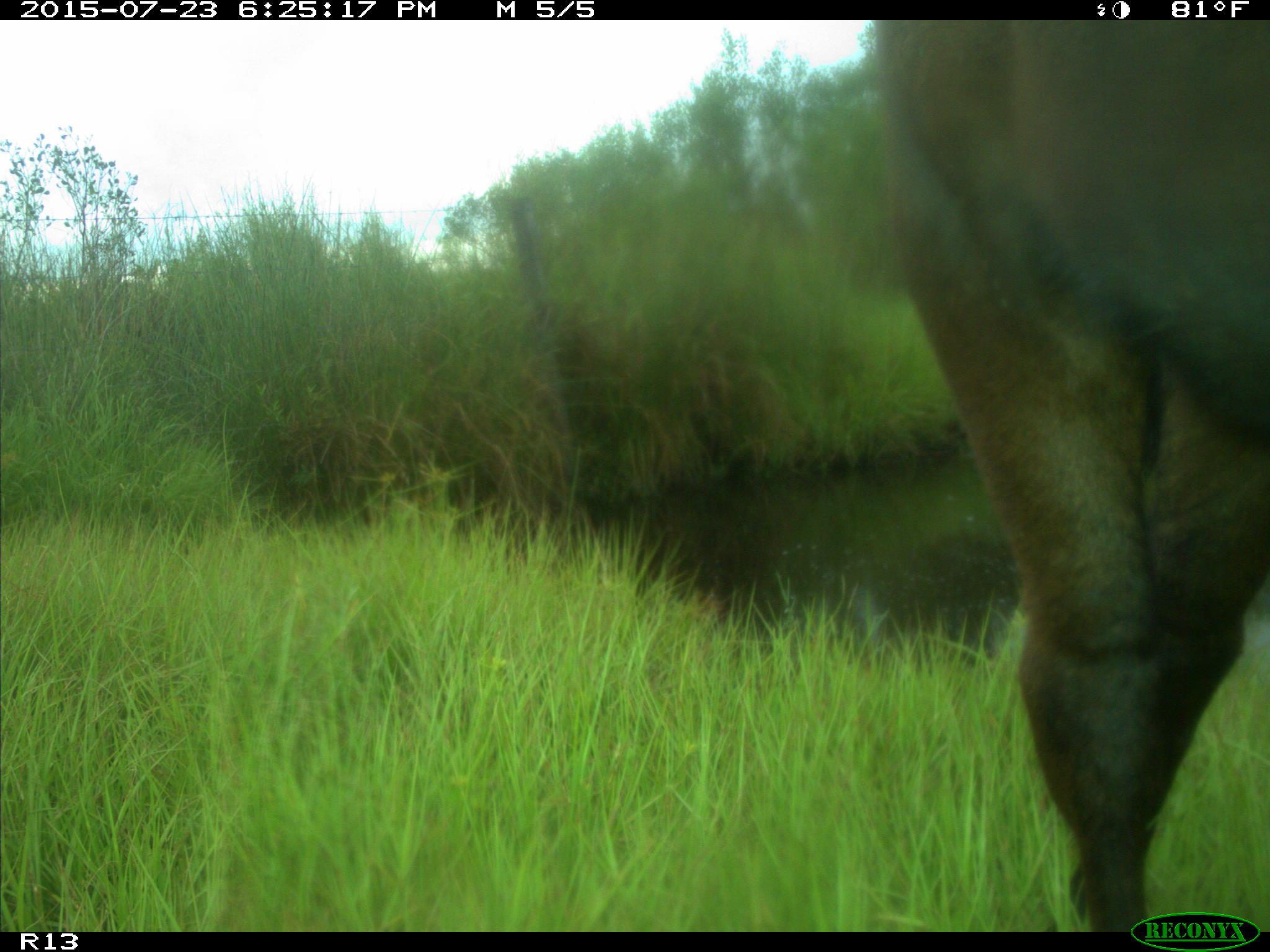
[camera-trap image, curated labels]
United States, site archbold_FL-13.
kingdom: Animalia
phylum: Chordata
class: Mammalia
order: Artiodactyla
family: Bovidae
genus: Bos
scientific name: Bos taurus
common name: domestic cow